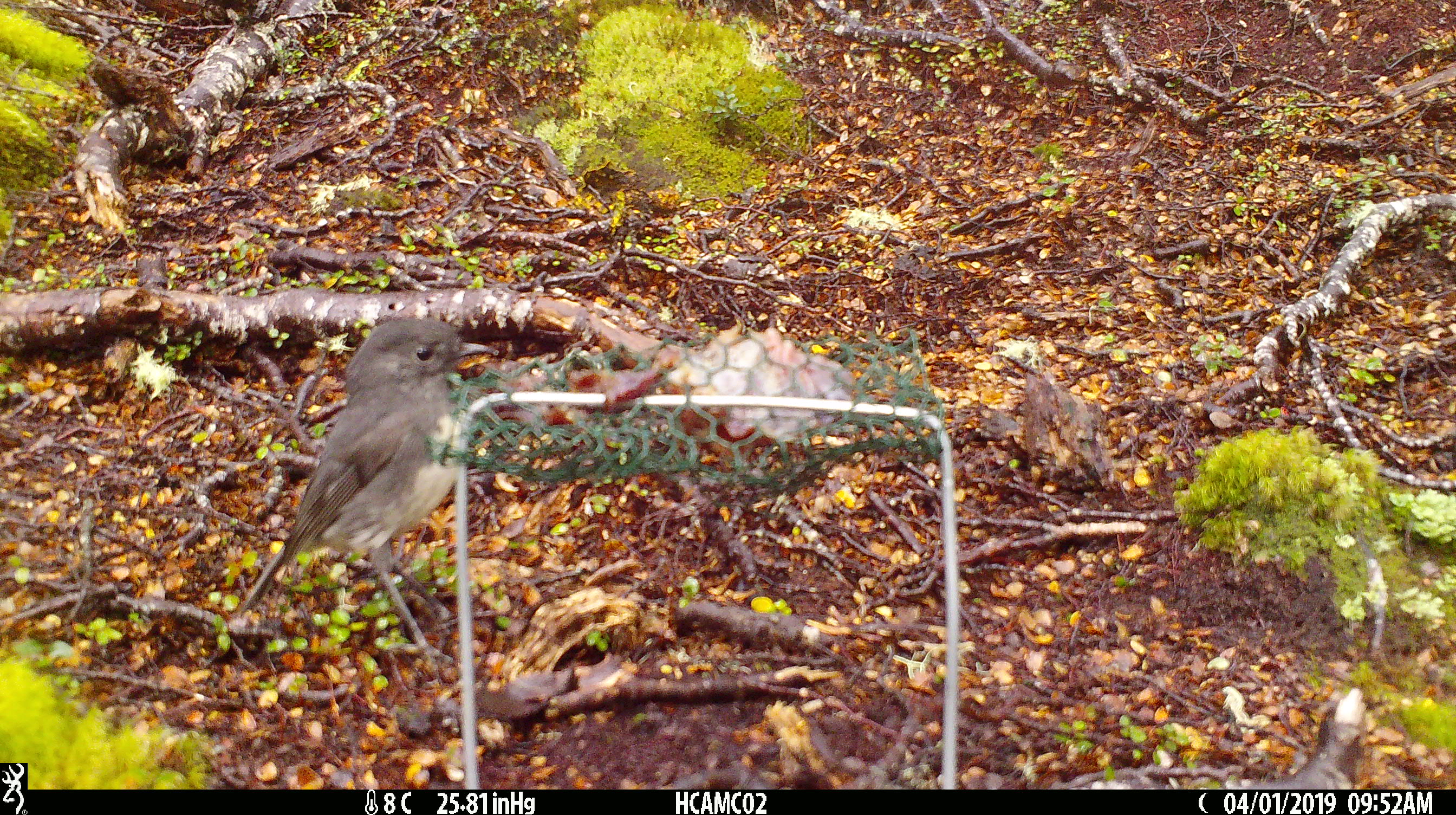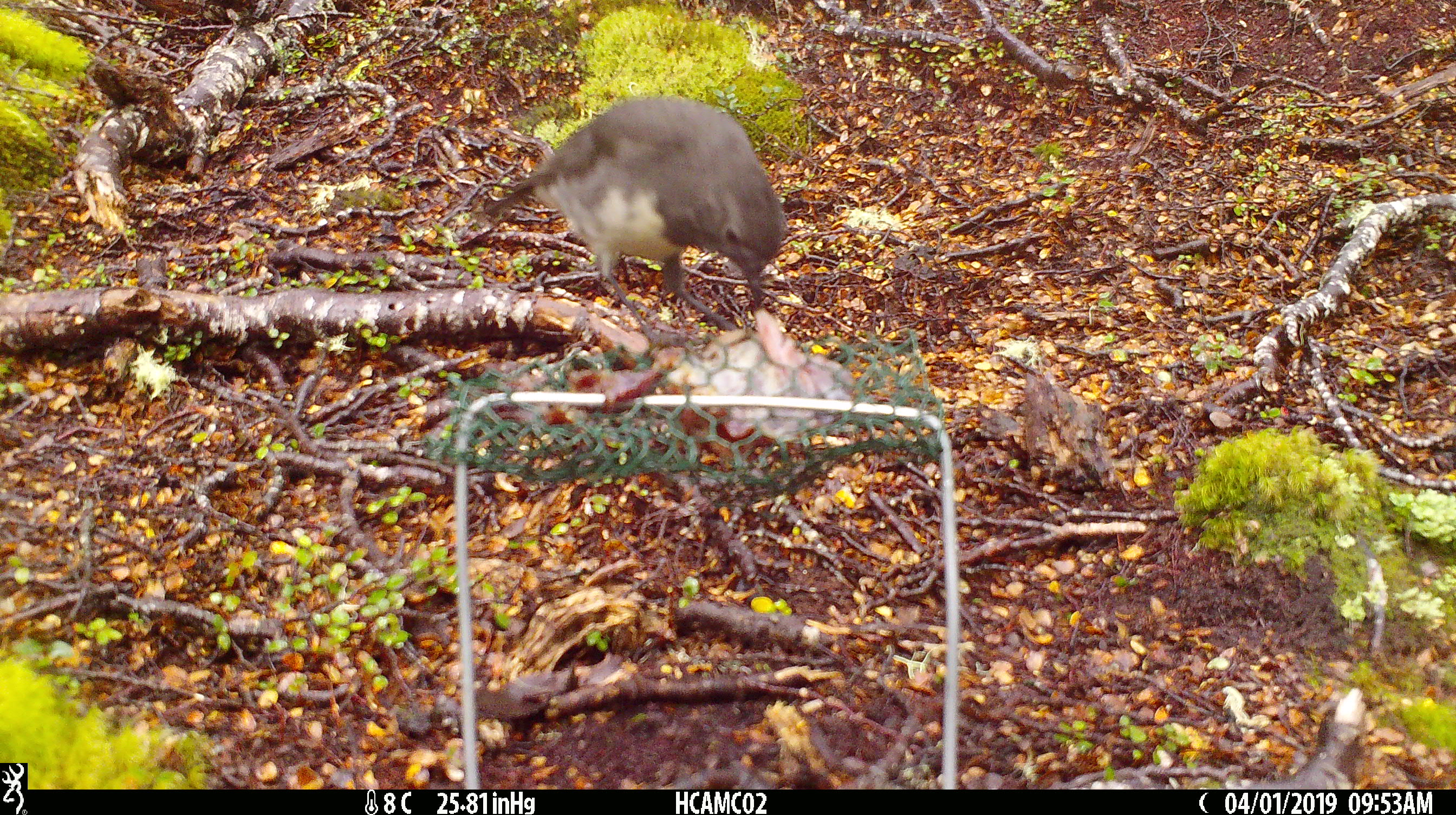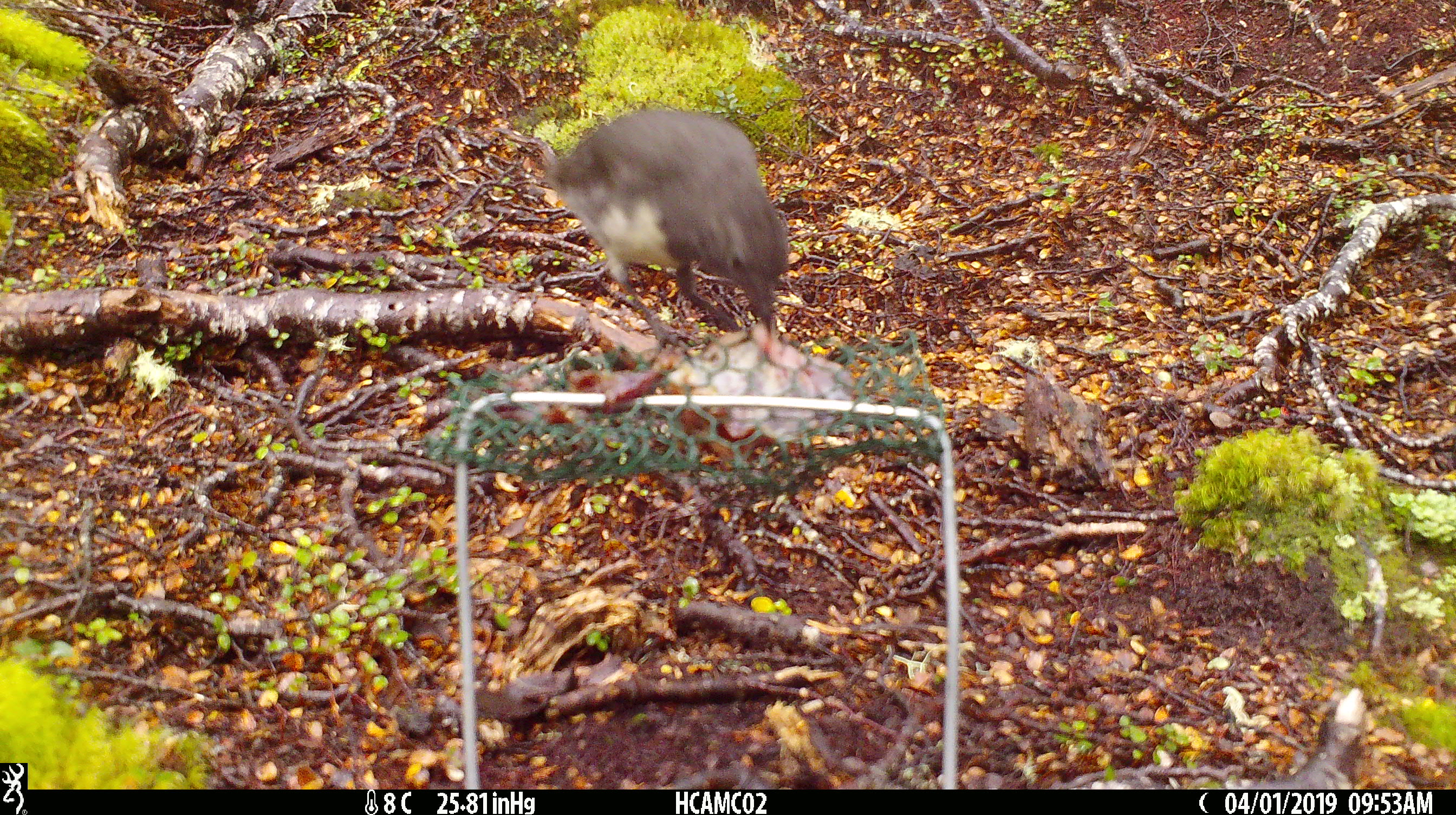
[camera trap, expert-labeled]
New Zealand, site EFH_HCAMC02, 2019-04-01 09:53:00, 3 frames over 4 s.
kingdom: Animalia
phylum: Chordata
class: Aves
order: Passeriformes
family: Petroicidae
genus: Petroica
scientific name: Petroica australis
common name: new zealand robin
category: robin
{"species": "robin (new zealand robin) (Petroica australis)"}